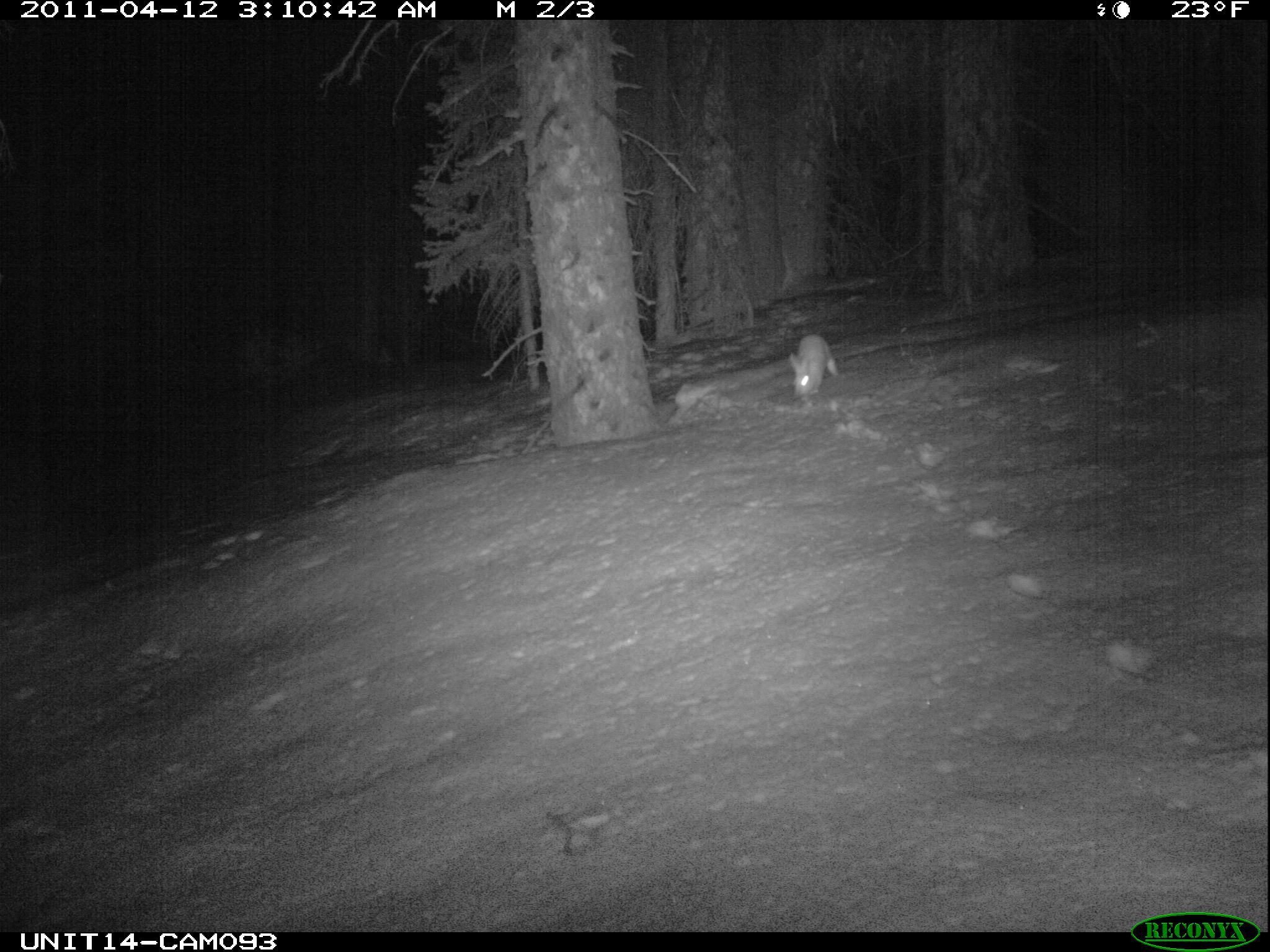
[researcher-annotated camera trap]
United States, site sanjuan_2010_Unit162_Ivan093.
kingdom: Animalia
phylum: Chordata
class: Mammalia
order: Lagomorpha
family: Leporidae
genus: Lepus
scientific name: Lepus americanus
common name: snowshoe hare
Lepus americanus (snowshoe hare).